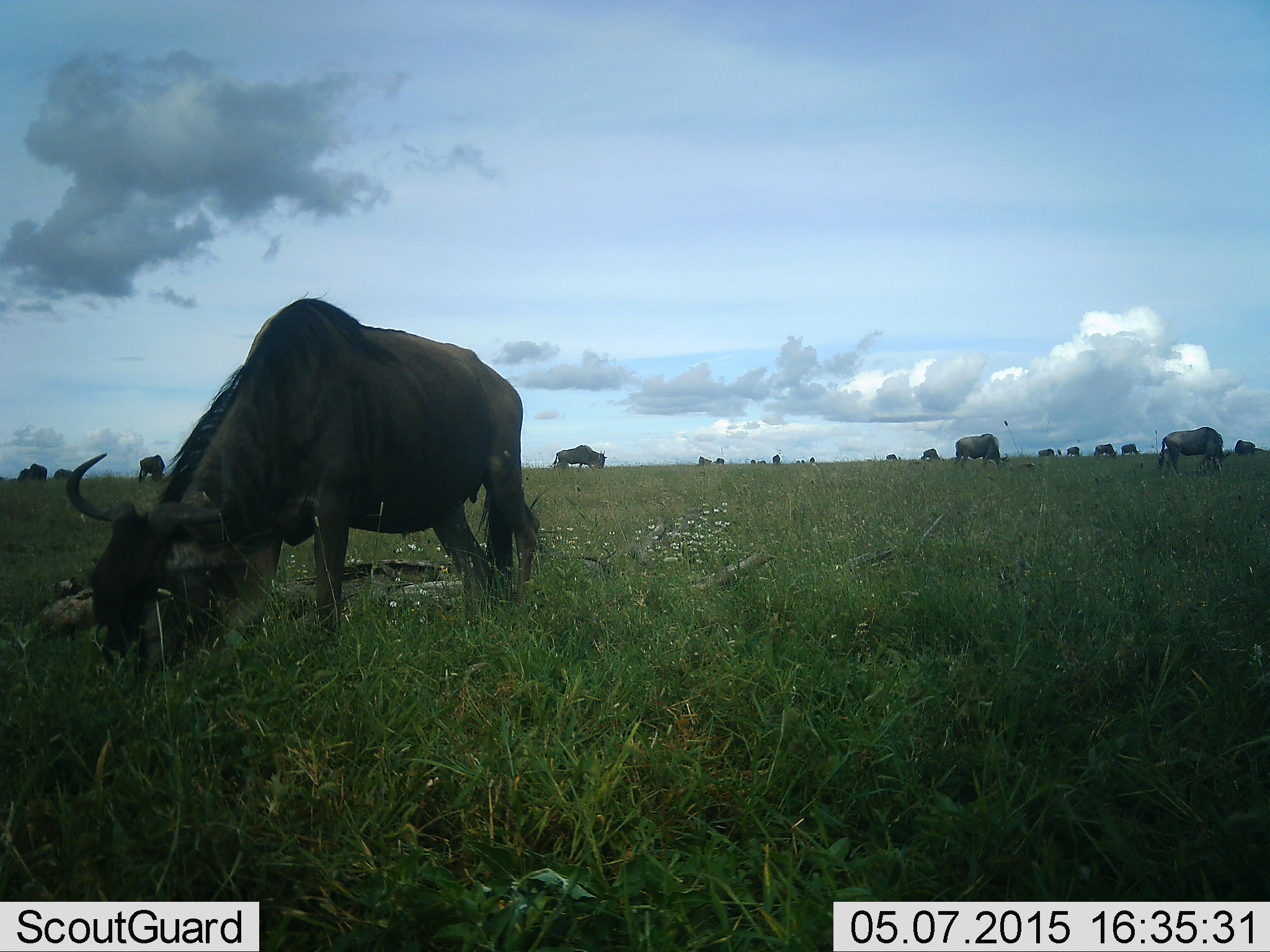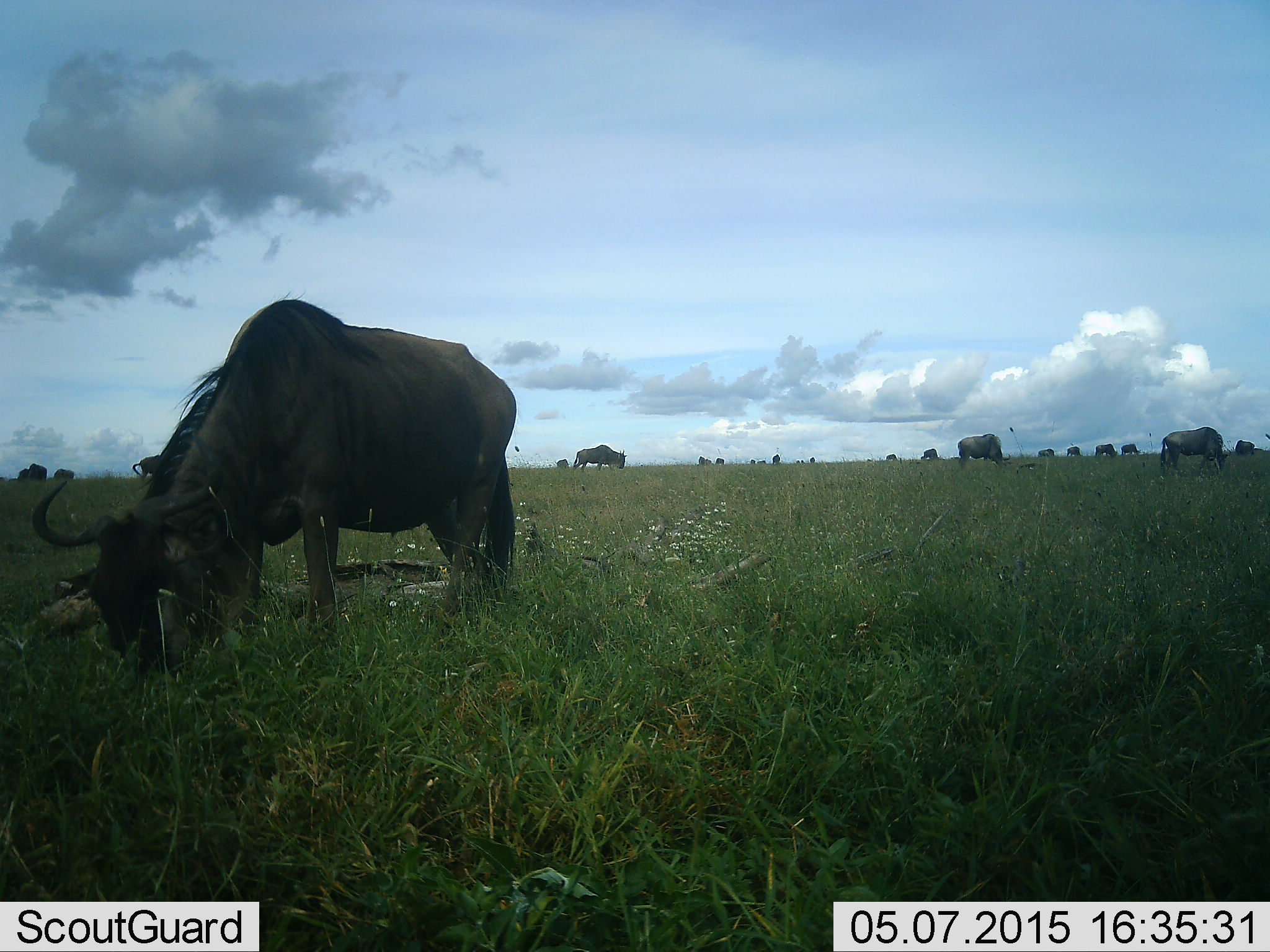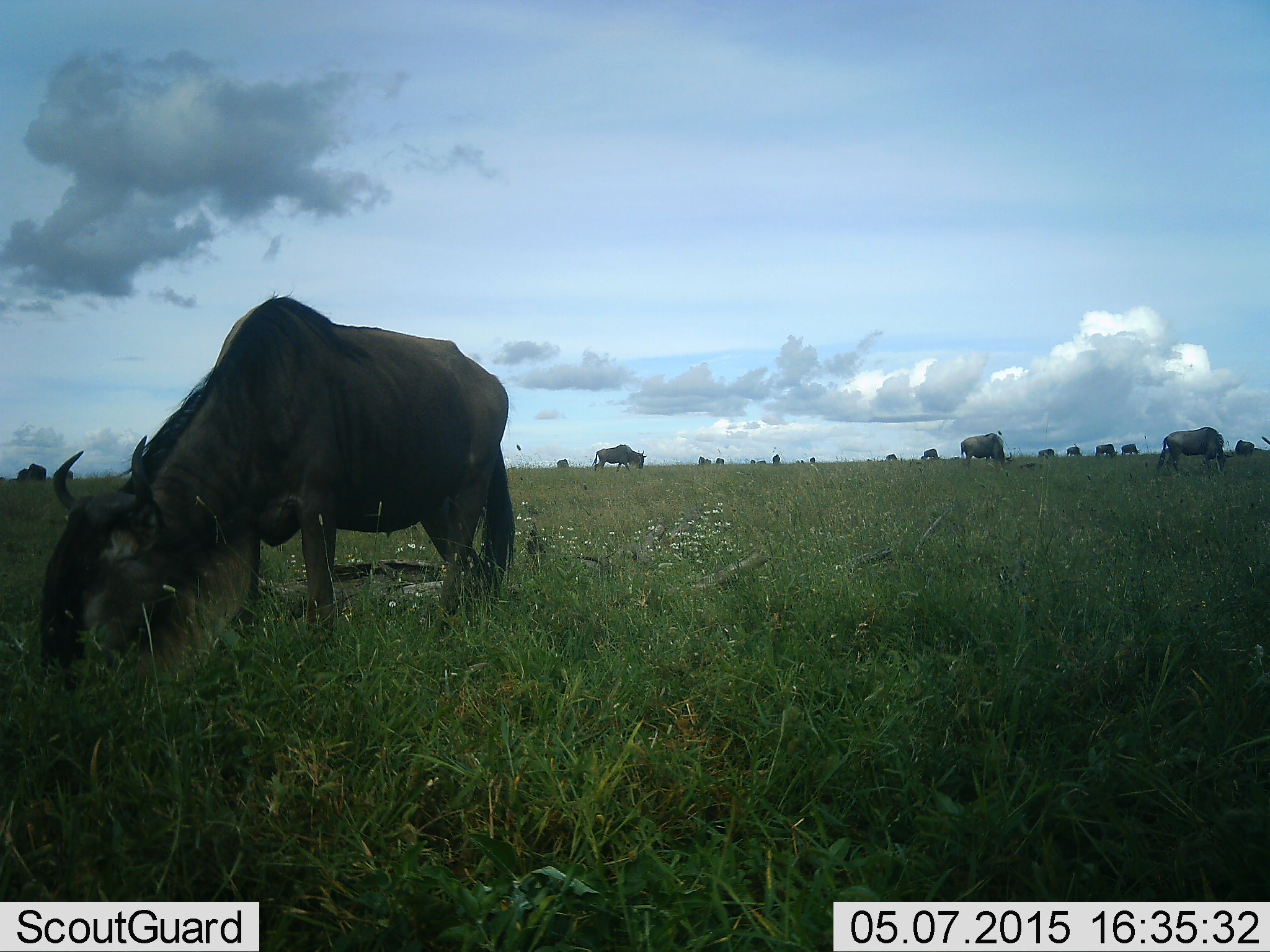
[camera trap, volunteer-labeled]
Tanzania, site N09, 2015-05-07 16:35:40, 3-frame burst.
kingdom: Animalia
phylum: Chordata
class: Mammalia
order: Artiodactyla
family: Bovidae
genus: Connochaetes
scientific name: Connochaetes taurinus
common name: blue wildebeest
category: wildebeest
Wildebeest (blue wildebeest) (Connochaetes taurinus), count 11-50. Behavior (volunteer vote fractions): standing 30%, resting 10%, moving 40%, interacting 0%. Young present (vote fraction): 0%. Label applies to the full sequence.